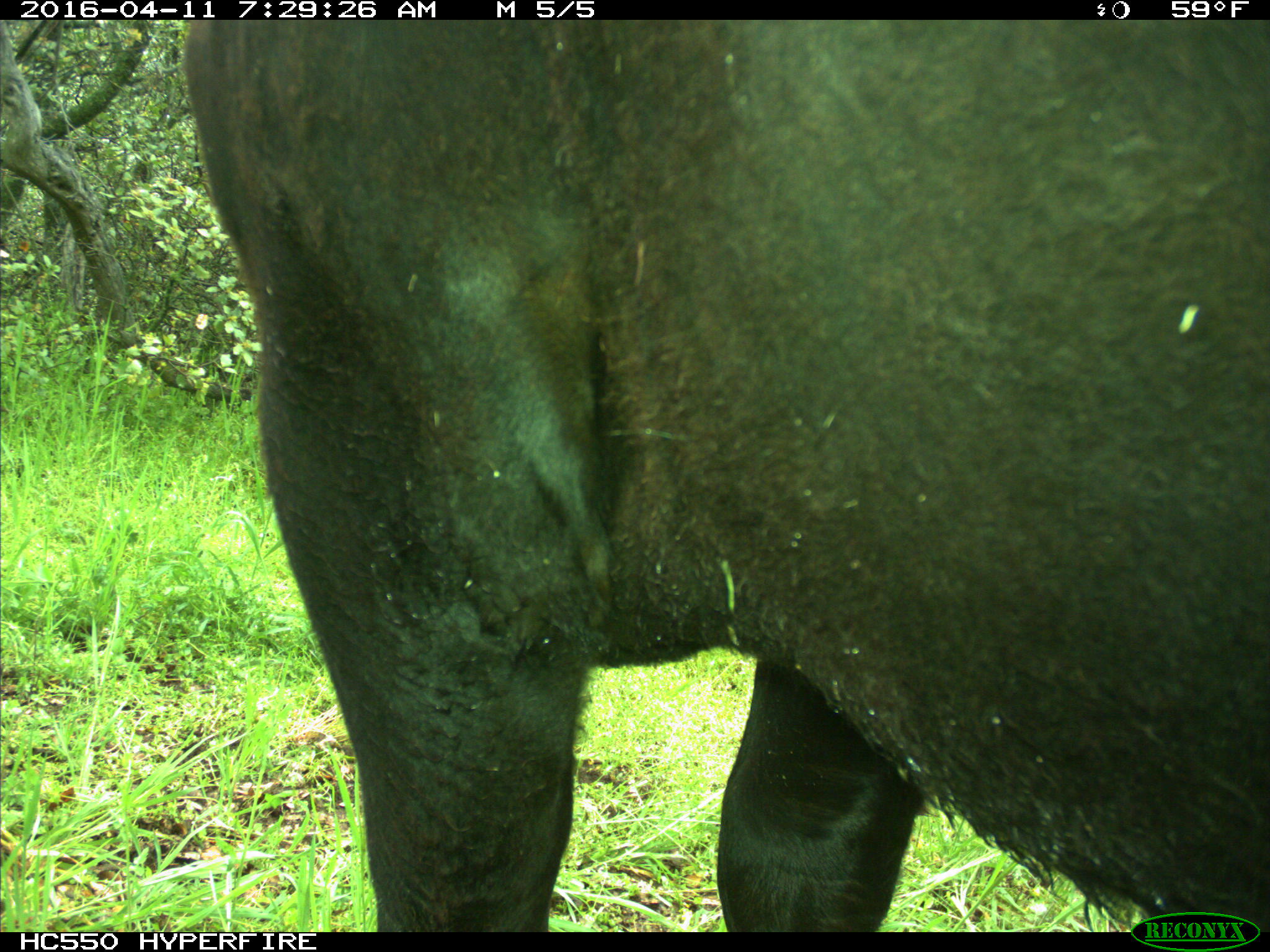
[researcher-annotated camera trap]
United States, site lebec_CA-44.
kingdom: Animalia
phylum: Chordata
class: Mammalia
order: Artiodactyla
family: Bovidae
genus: Bos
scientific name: Bos taurus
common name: domestic cow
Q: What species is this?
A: Bos taurus (domestic cow).